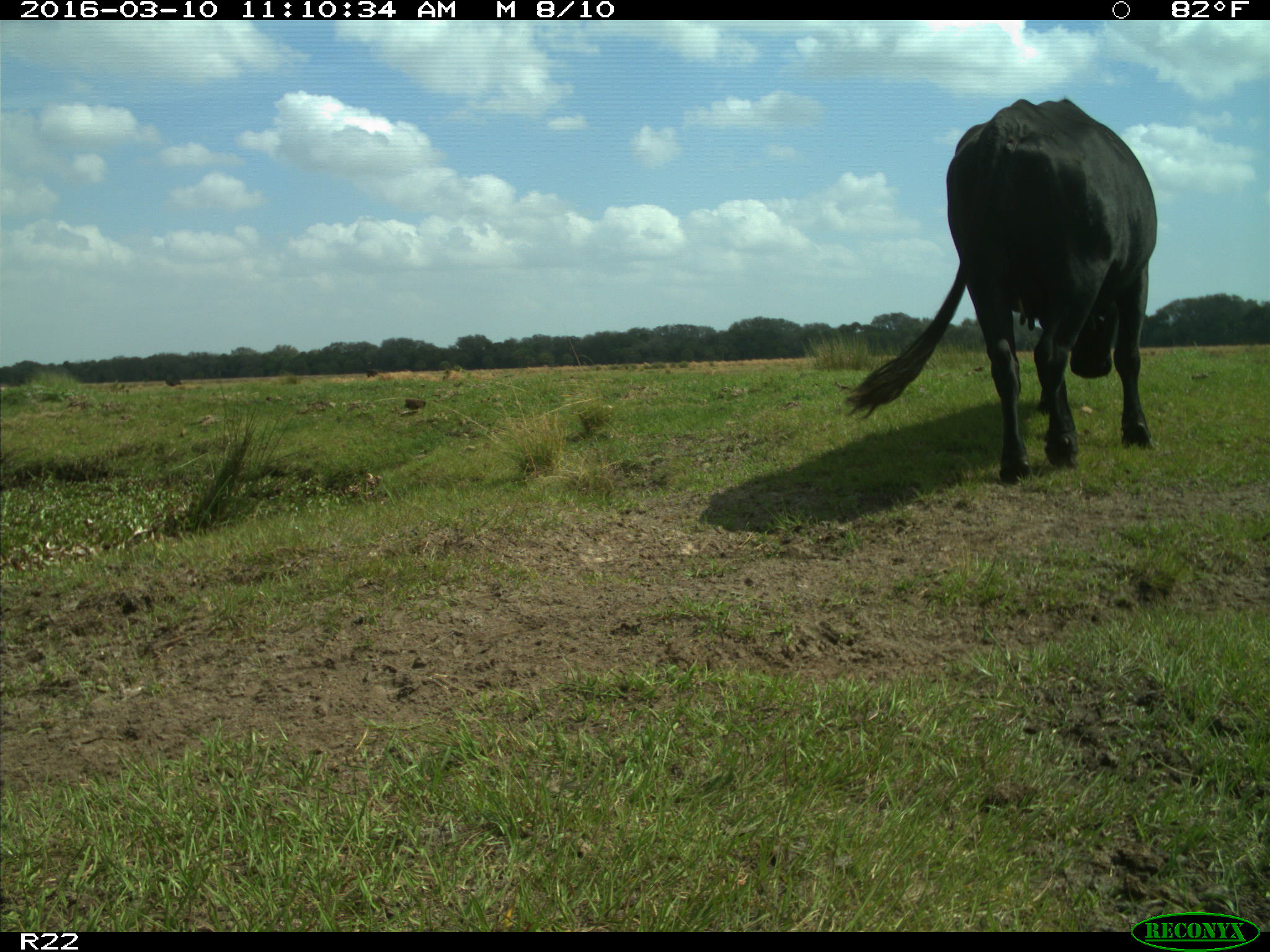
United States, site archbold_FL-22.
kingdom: Animalia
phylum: Chordata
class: Mammalia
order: Artiodactyla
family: Bovidae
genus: Bos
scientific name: Bos taurus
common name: domestic cow